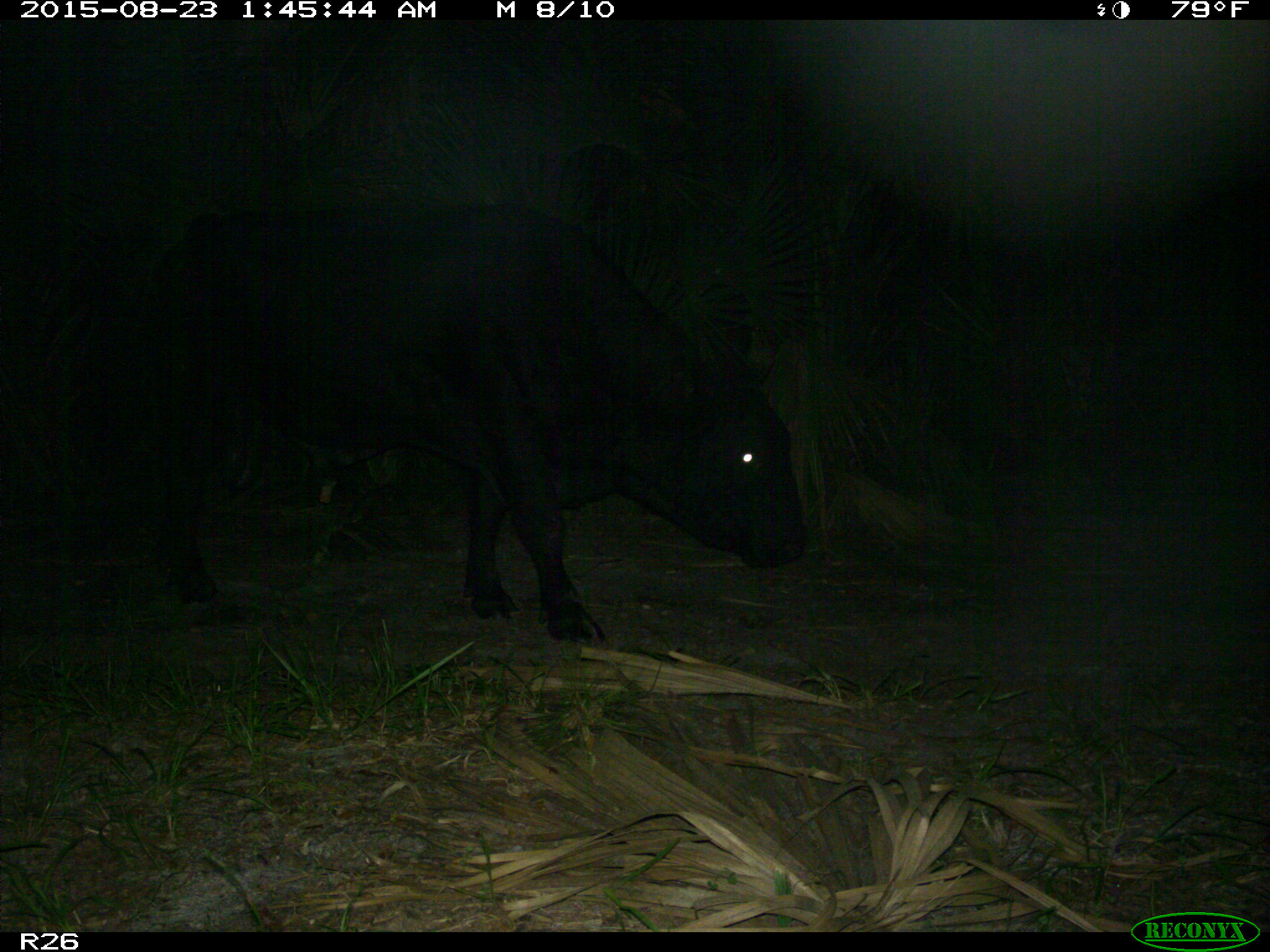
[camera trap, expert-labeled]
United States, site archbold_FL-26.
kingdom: Animalia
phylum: Chordata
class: Mammalia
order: Artiodactyla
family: Bovidae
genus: Bos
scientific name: Bos taurus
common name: domestic cow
Bos taurus (domestic cow).